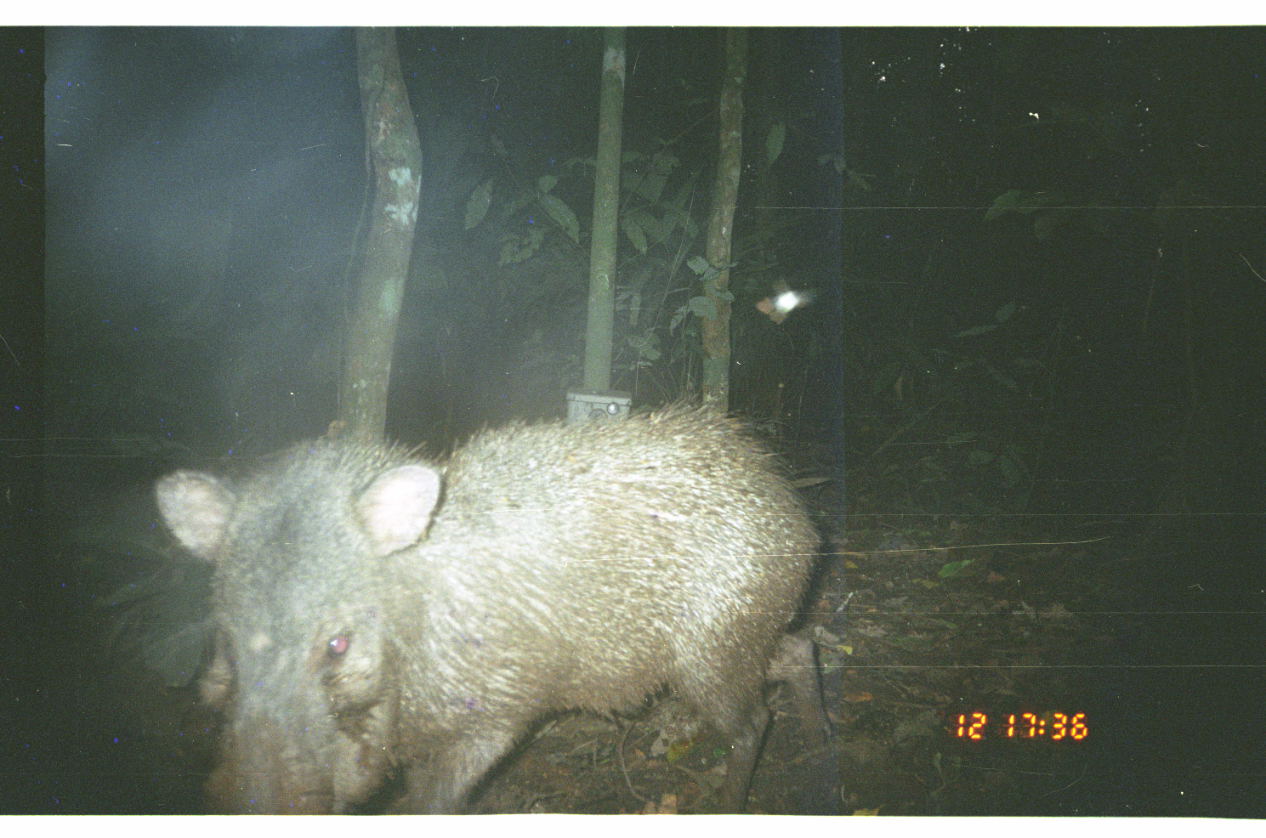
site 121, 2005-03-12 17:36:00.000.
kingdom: Animalia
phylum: Chordata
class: Mammalia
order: Artiodactyla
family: Tayassuidae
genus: Tayassu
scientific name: Tayassu pecari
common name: white-lipped peccary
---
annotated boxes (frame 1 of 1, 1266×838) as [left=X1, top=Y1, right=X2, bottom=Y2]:
tayassu pecari: [left=152, top=397, right=832, bottom=816]